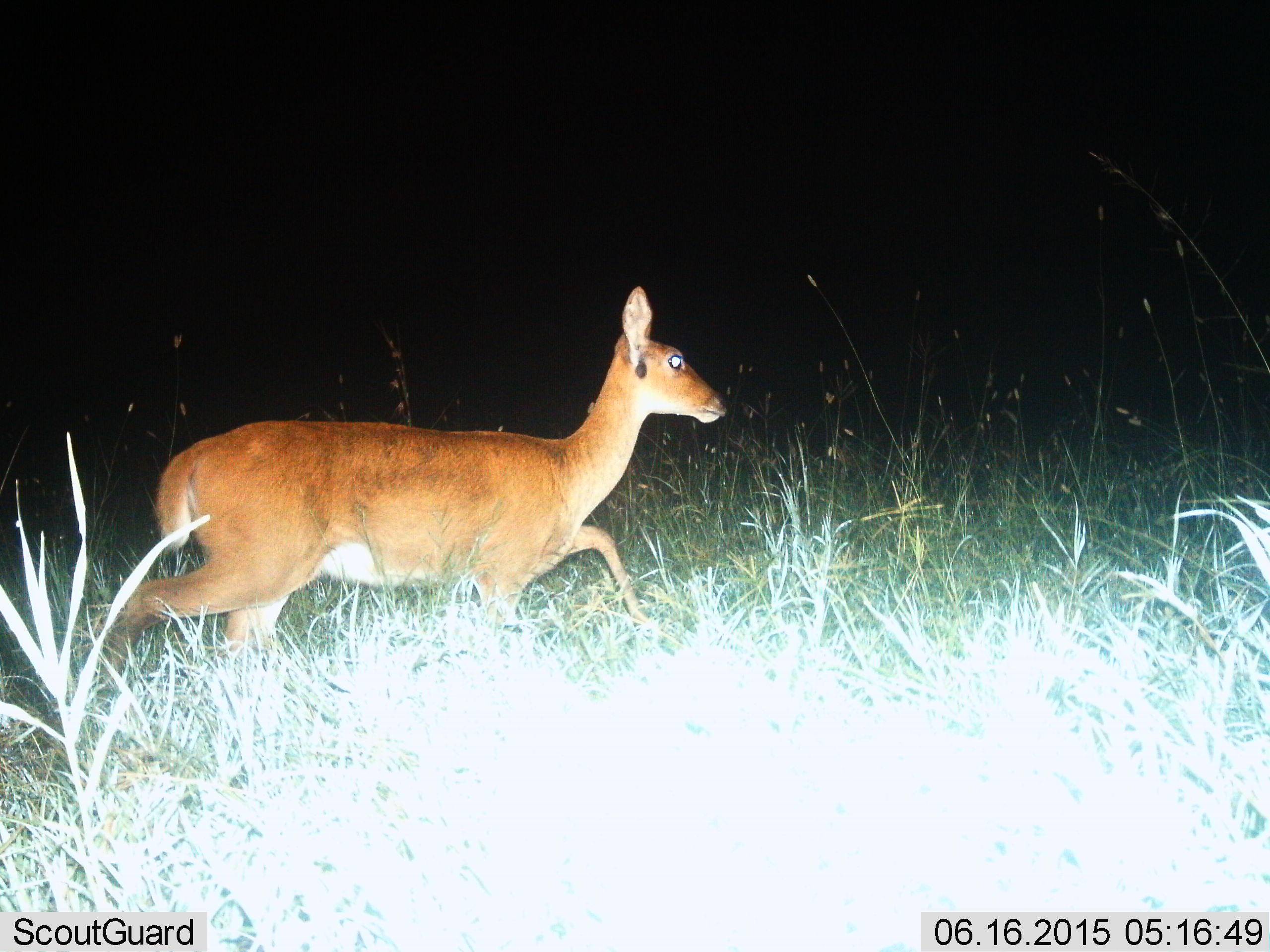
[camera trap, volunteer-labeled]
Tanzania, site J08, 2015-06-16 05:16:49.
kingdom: Animalia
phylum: Chordata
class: Mammalia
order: Artiodactyla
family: Bovidae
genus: Redunca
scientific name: Redunca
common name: reedbuck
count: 1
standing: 10%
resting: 0%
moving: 100%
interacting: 0%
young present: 0%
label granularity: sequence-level